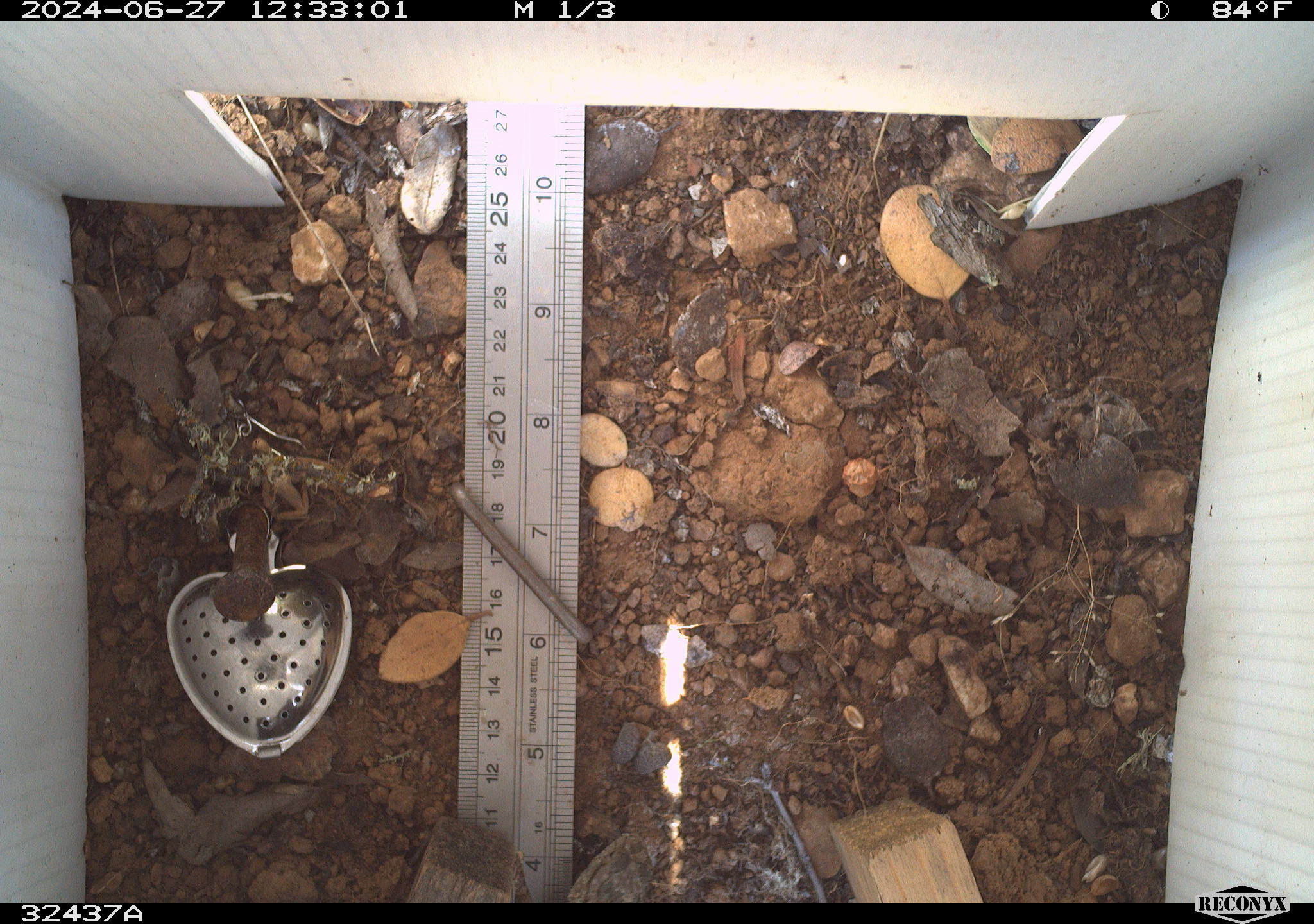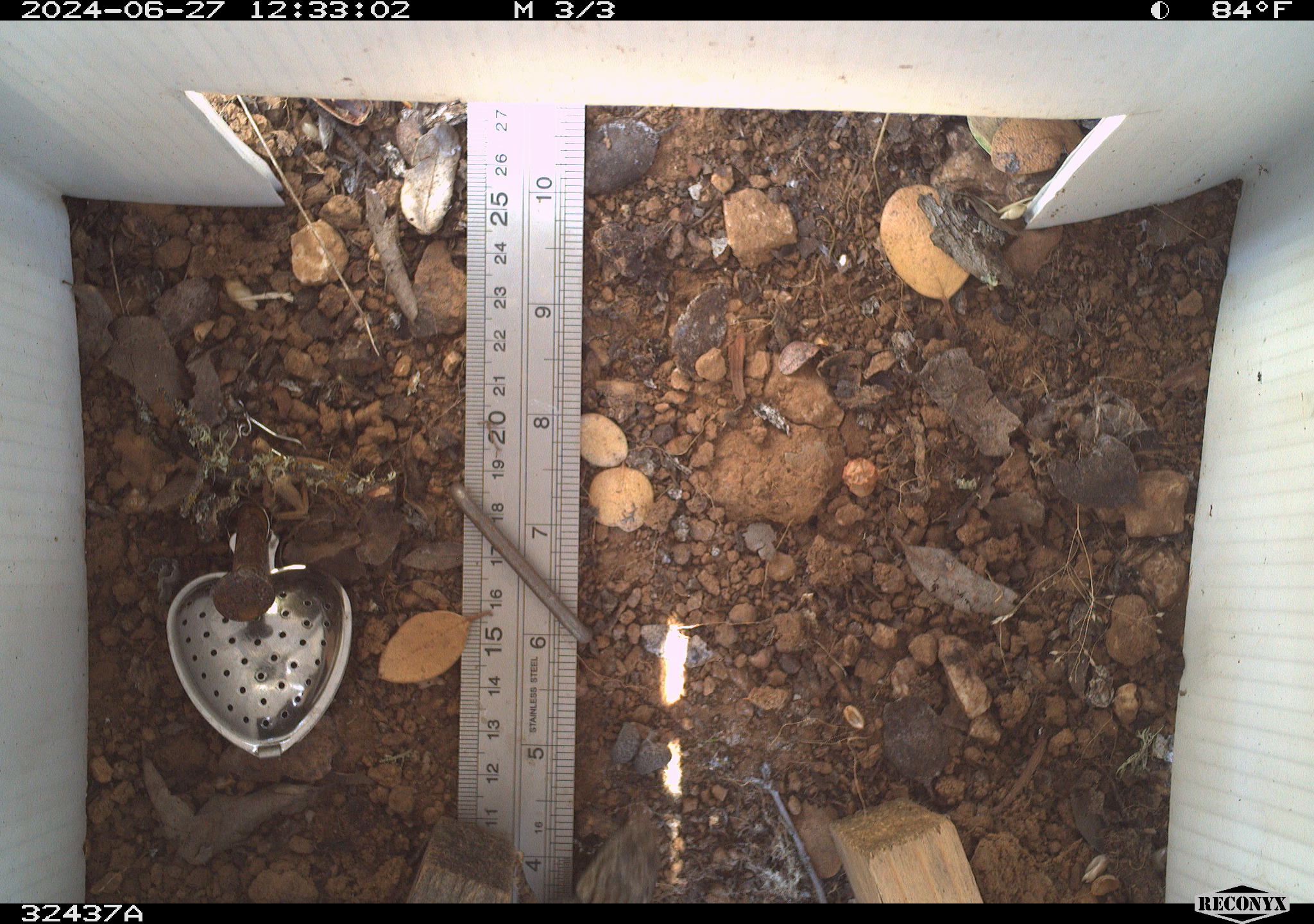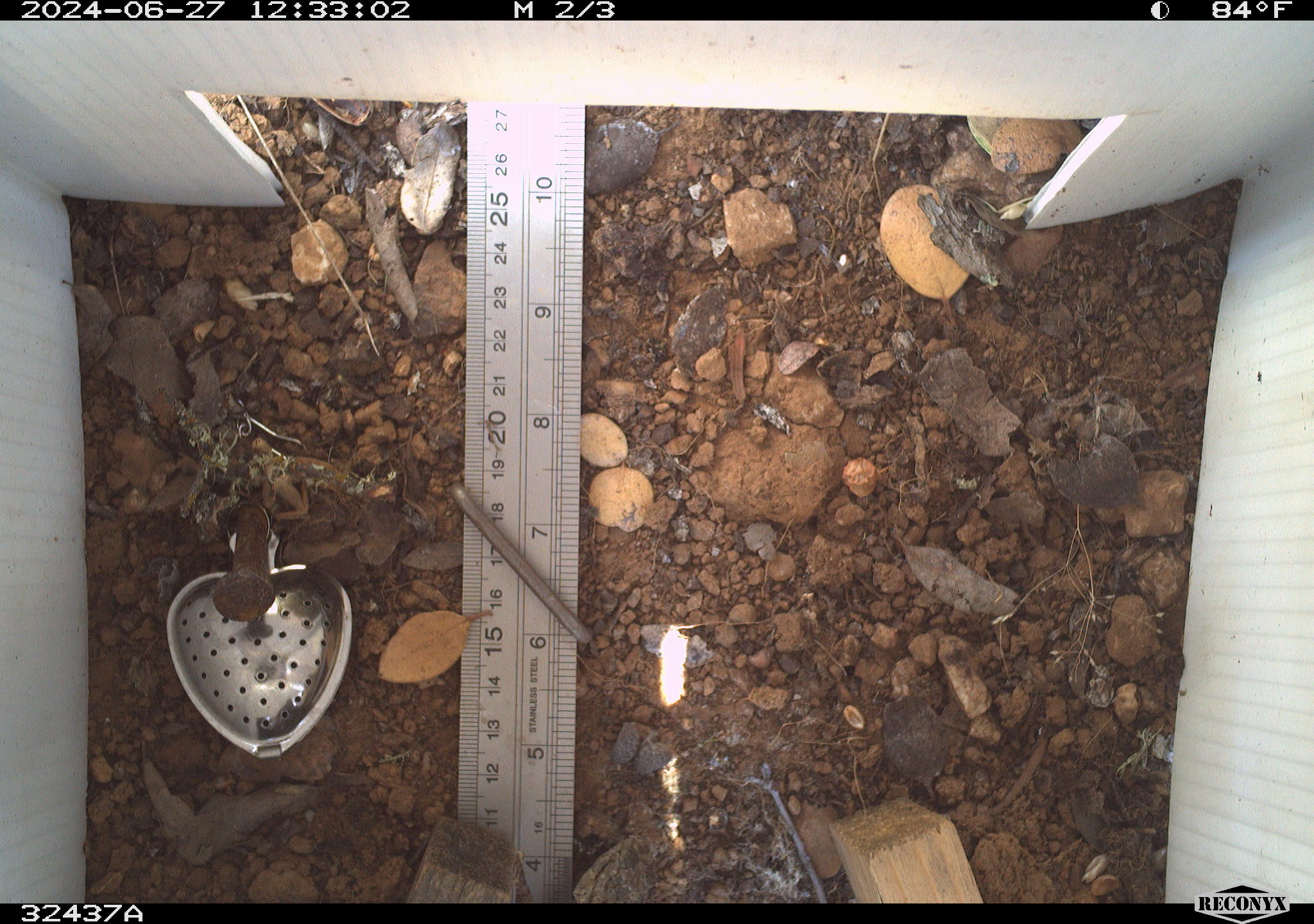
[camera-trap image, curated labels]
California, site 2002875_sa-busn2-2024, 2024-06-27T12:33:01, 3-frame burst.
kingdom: Animalia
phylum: Chordata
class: Reptilia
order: Squamata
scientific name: Squamata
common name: lizards and snakes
Lizards and snakes (Squamata).